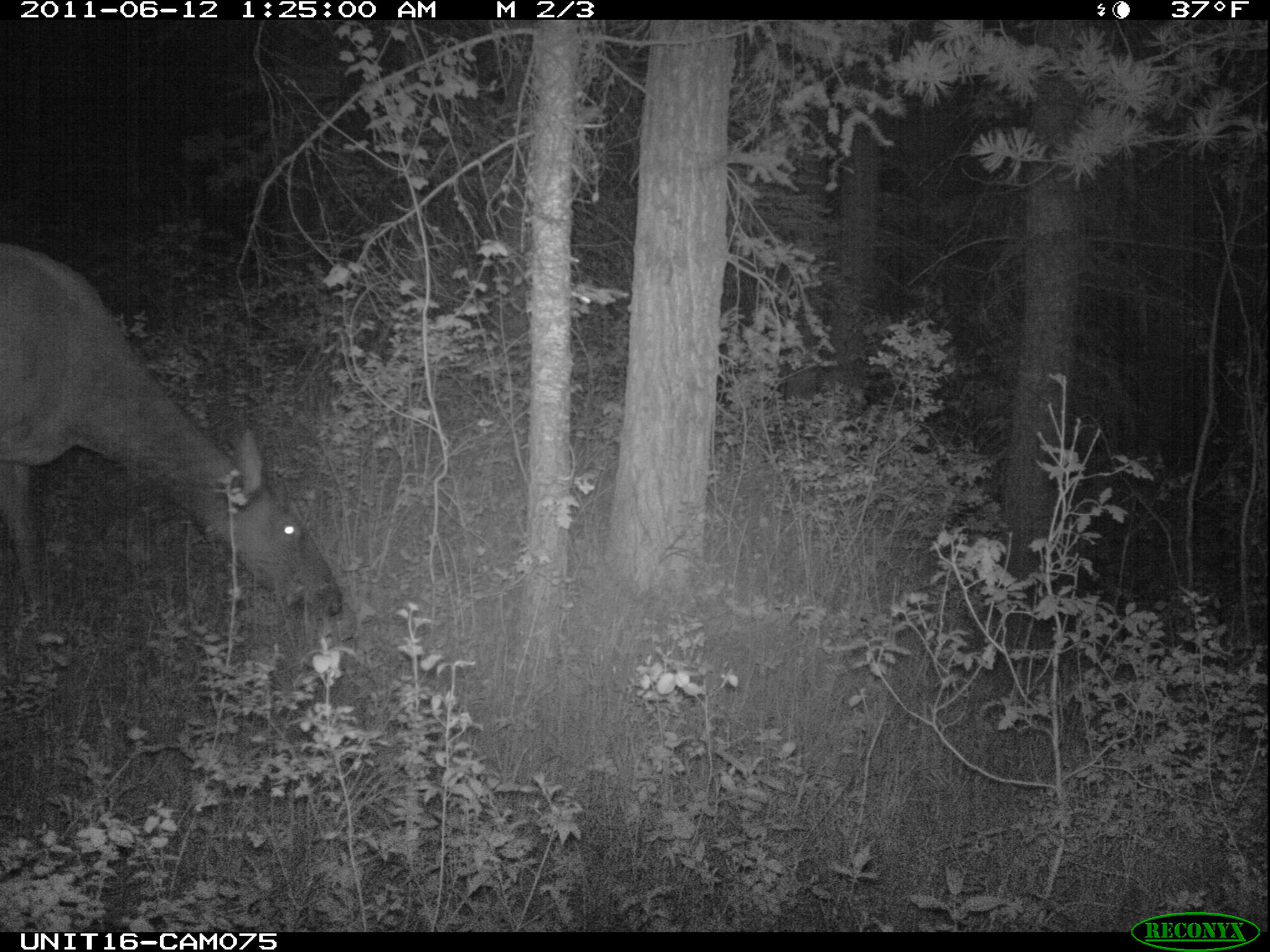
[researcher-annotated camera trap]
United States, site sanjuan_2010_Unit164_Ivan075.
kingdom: Animalia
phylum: Chordata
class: Mammalia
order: Artiodactyla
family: Cervidae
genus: Cervus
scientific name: Cervus elaphus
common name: red deer